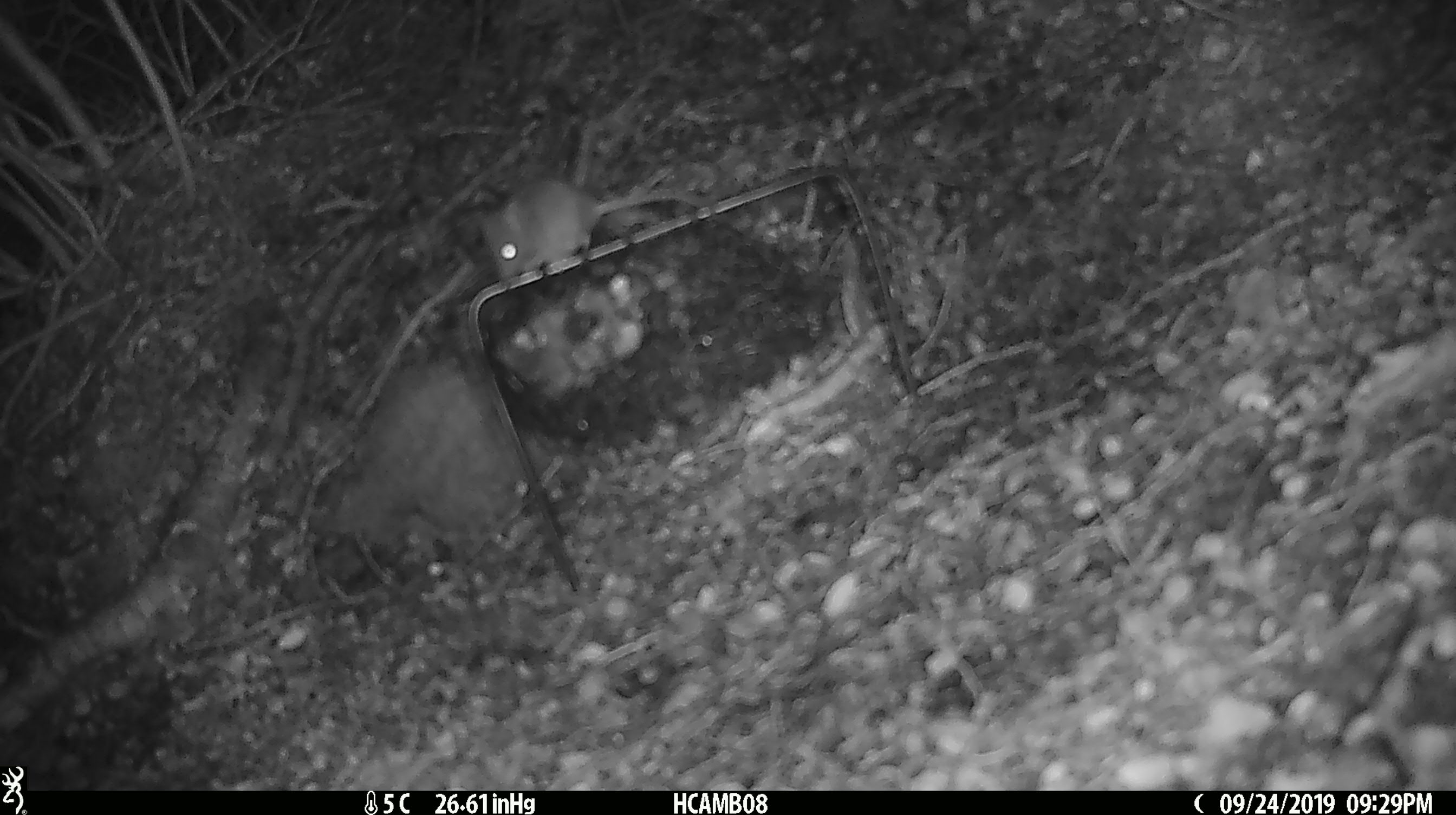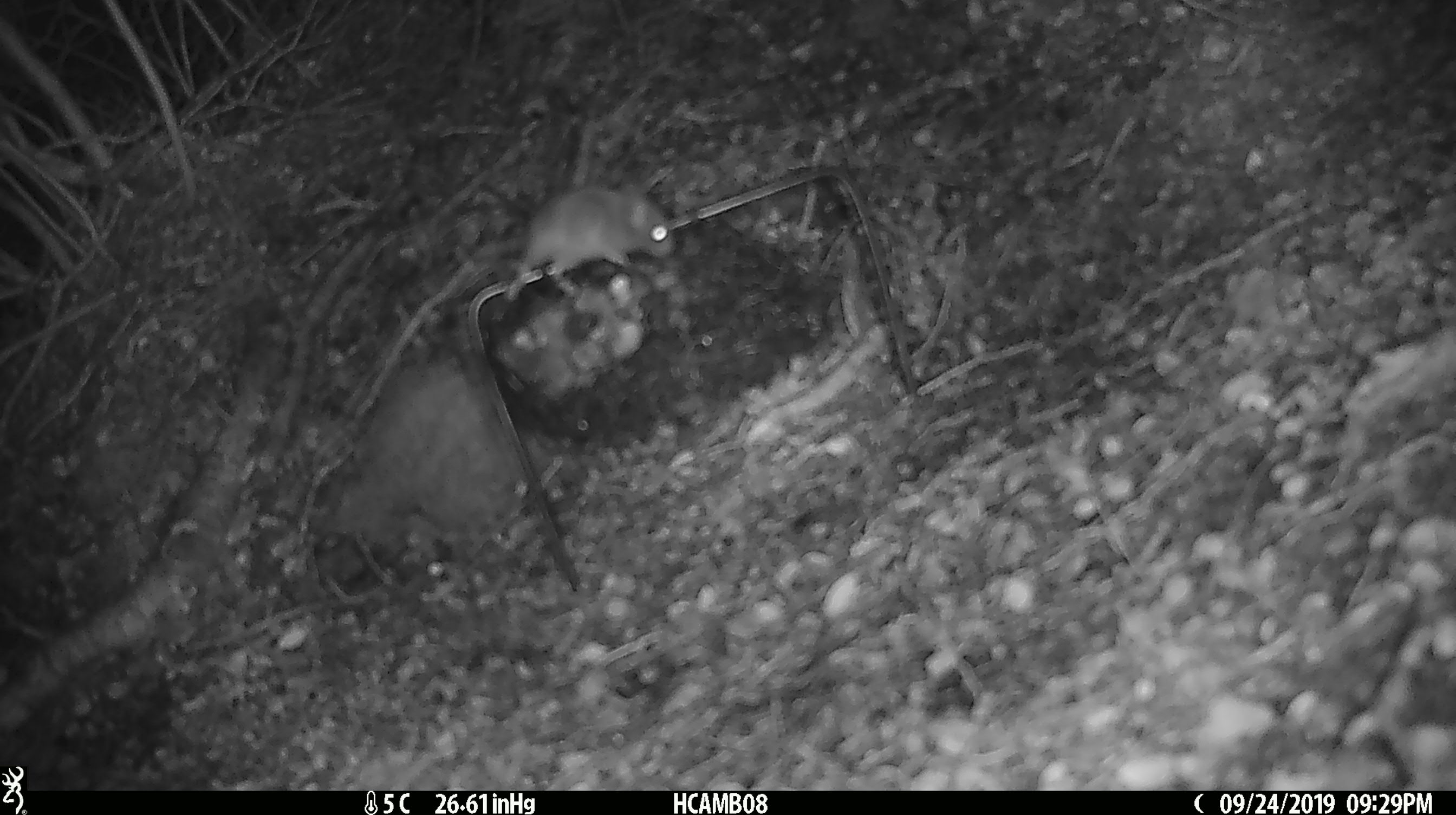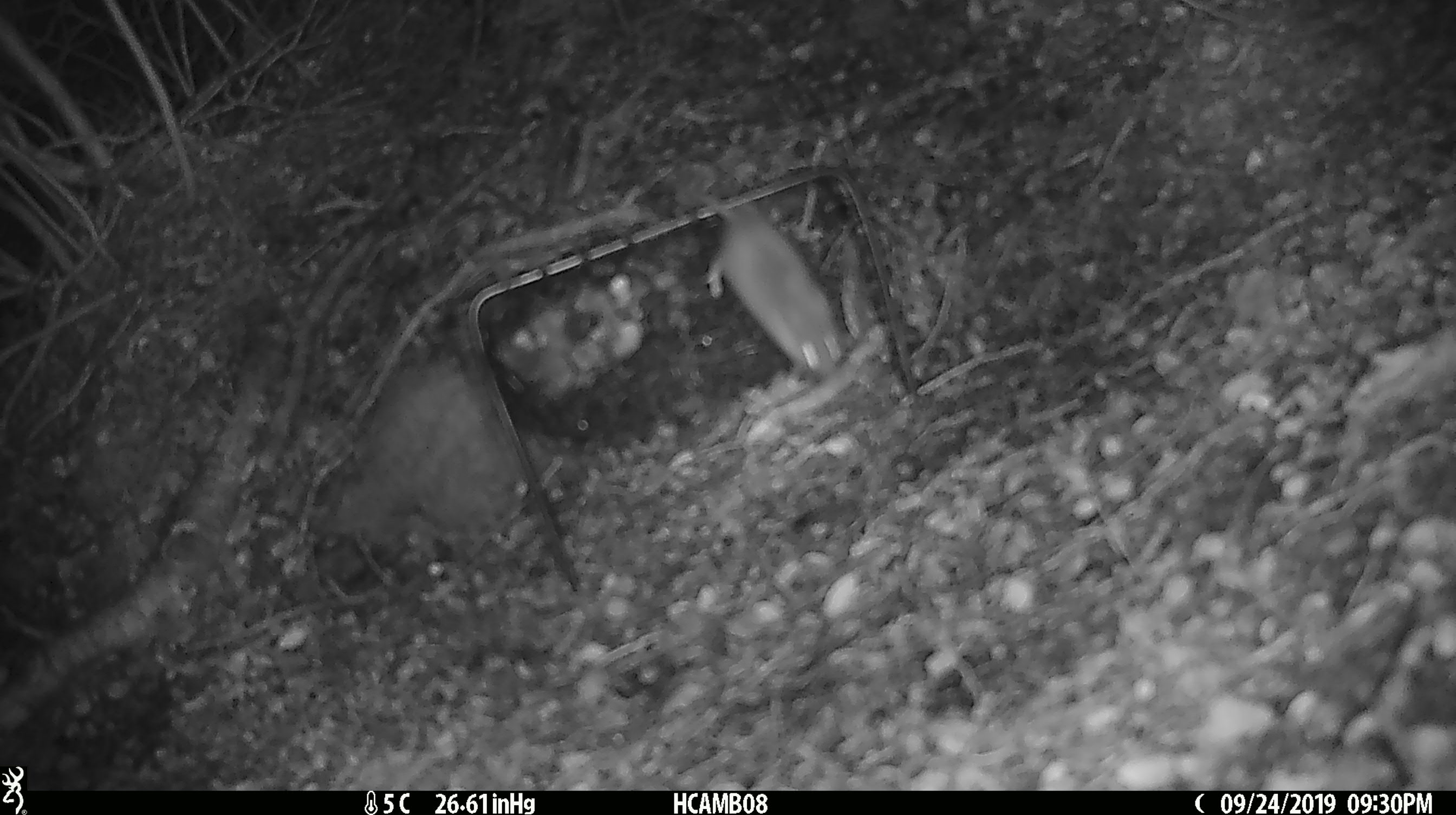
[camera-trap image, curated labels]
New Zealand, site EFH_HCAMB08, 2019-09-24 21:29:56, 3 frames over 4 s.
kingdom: Animalia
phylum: Chordata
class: Mammalia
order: Rodentia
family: Muridae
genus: Mus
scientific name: Mus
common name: mouse